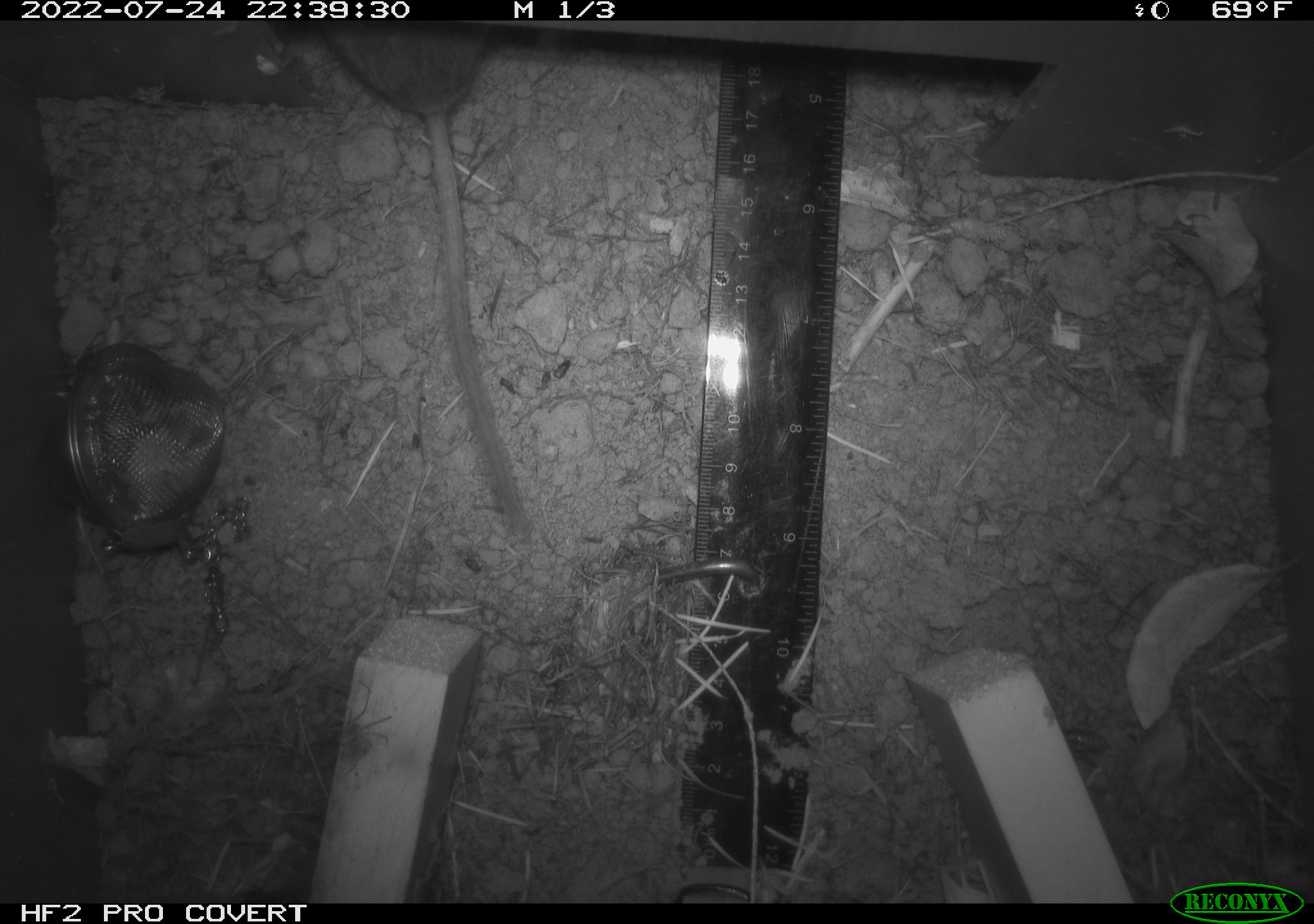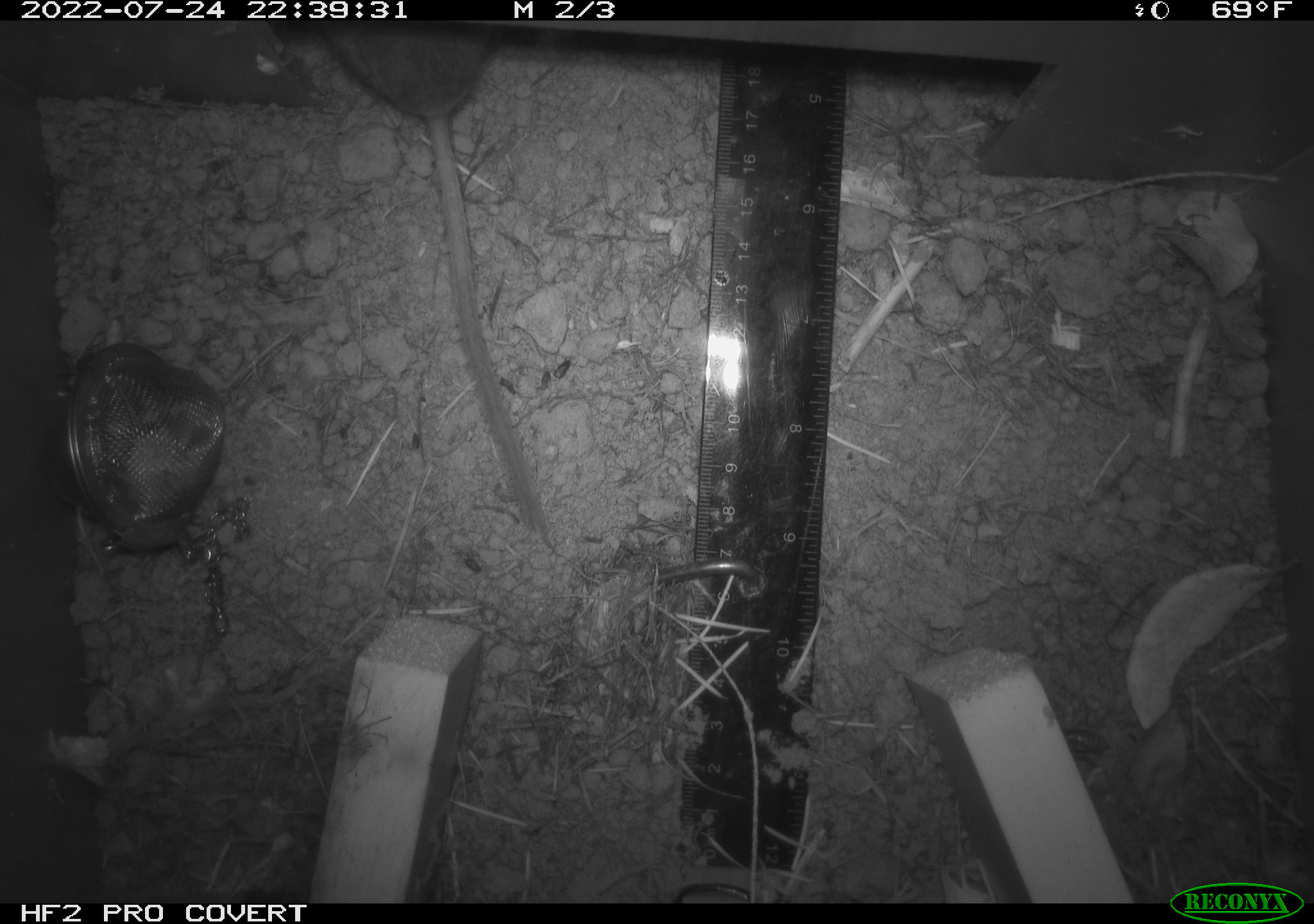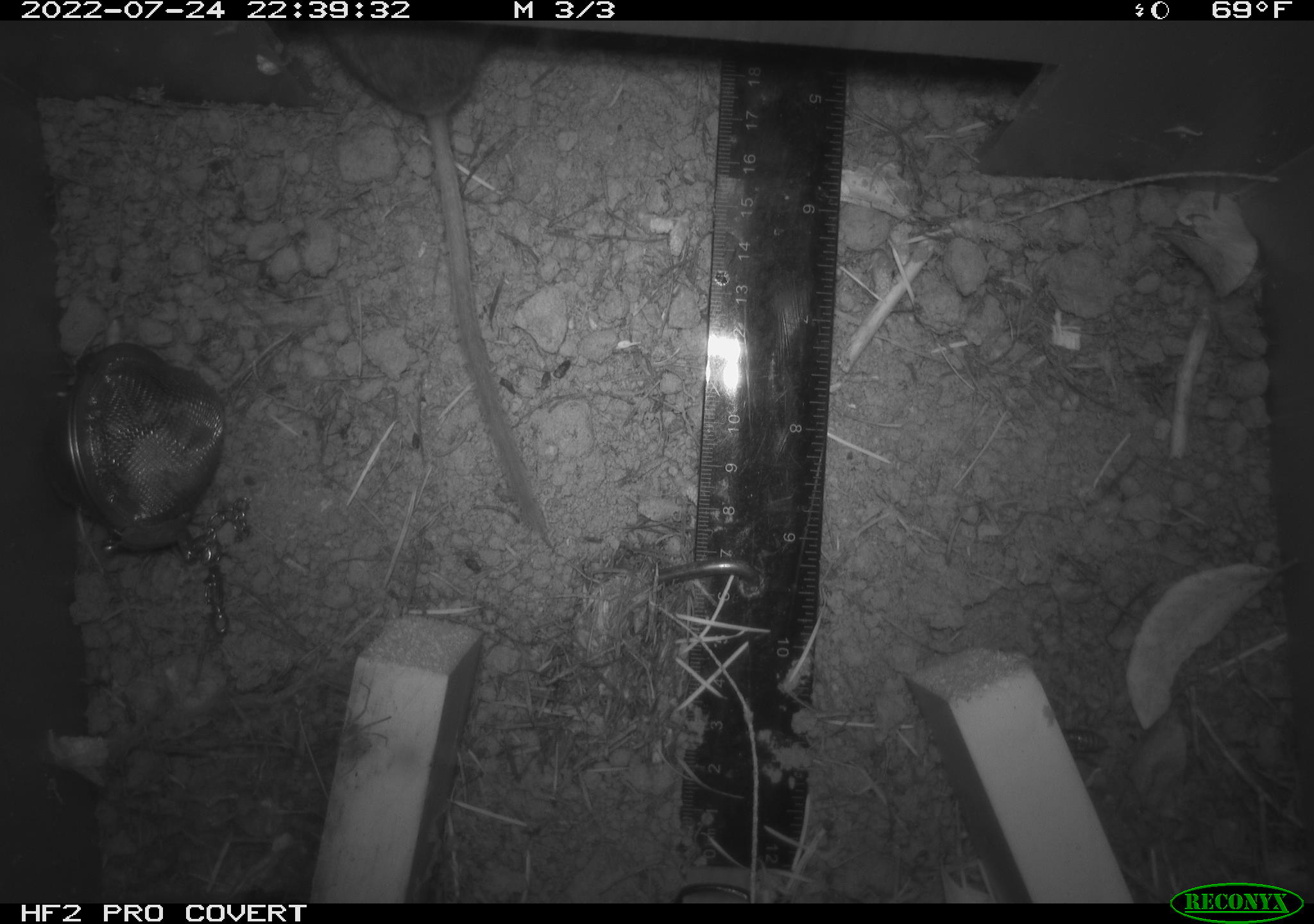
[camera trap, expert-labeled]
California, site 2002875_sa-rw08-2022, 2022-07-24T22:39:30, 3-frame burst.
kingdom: Animalia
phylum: Chordata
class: Mammalia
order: Rodentia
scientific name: Rodentia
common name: mouse species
Mouse species (Rodentia).